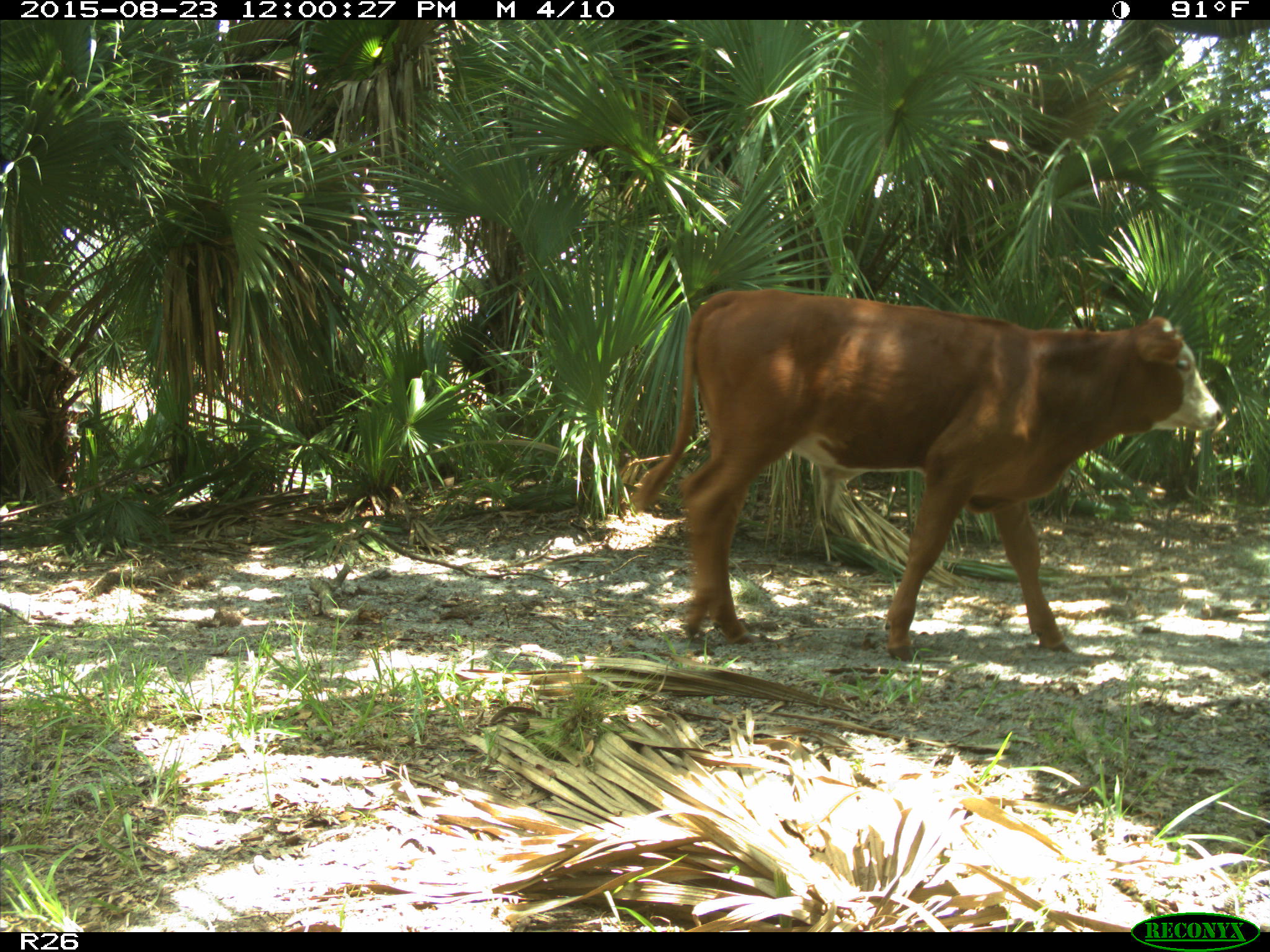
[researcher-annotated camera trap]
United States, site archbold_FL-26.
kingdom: Animalia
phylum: Chordata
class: Mammalia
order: Artiodactyla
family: Bovidae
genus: Bos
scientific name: Bos taurus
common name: domestic cow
Bos taurus (domestic cow).